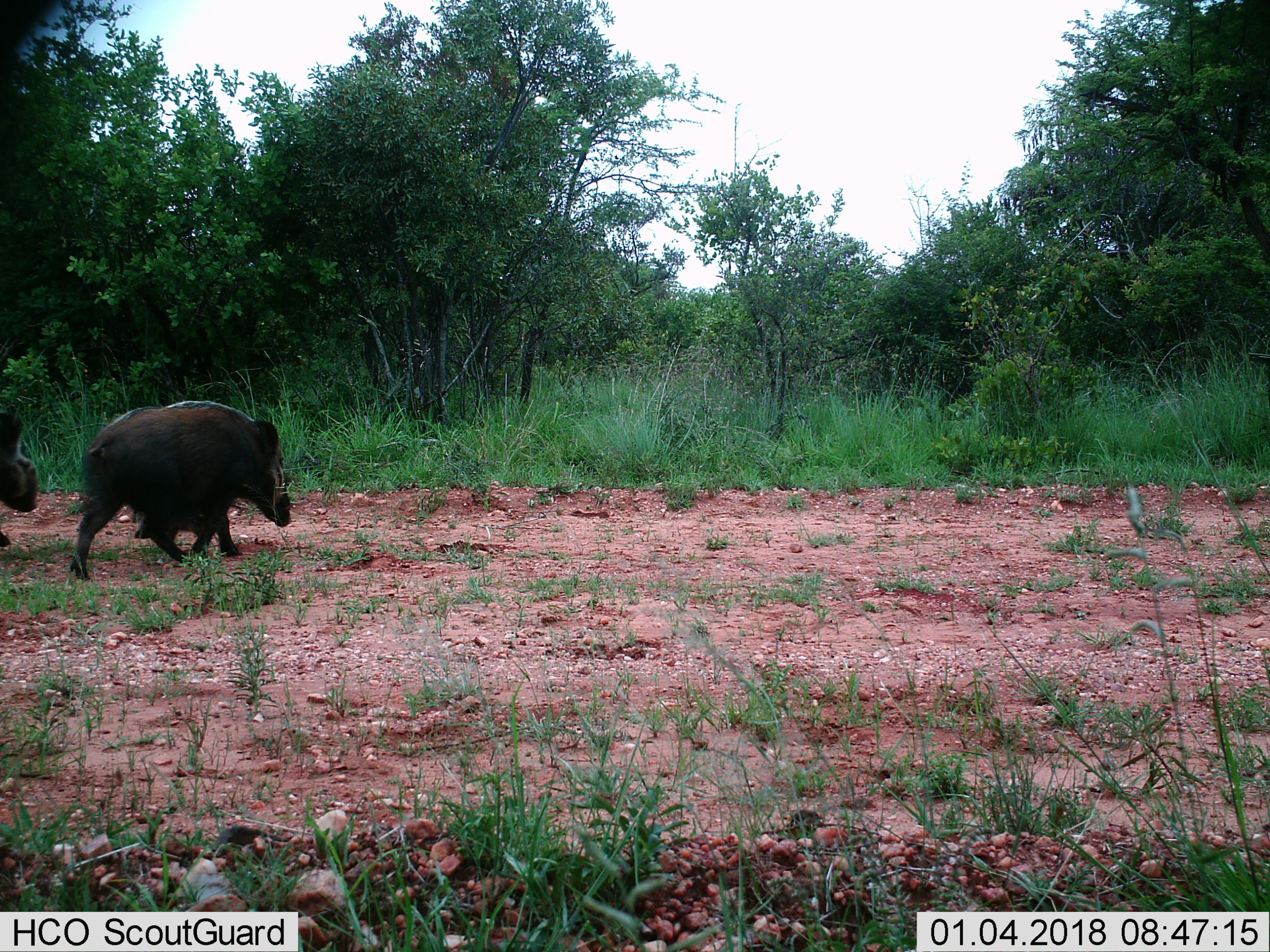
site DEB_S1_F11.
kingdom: Animalia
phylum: Chordata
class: Mammalia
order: Artiodactyla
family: Suidae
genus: Potamochoerus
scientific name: Potamochoerus larvatus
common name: bushpig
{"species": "bushpig (Potamochoerus larvatus)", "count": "2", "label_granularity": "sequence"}